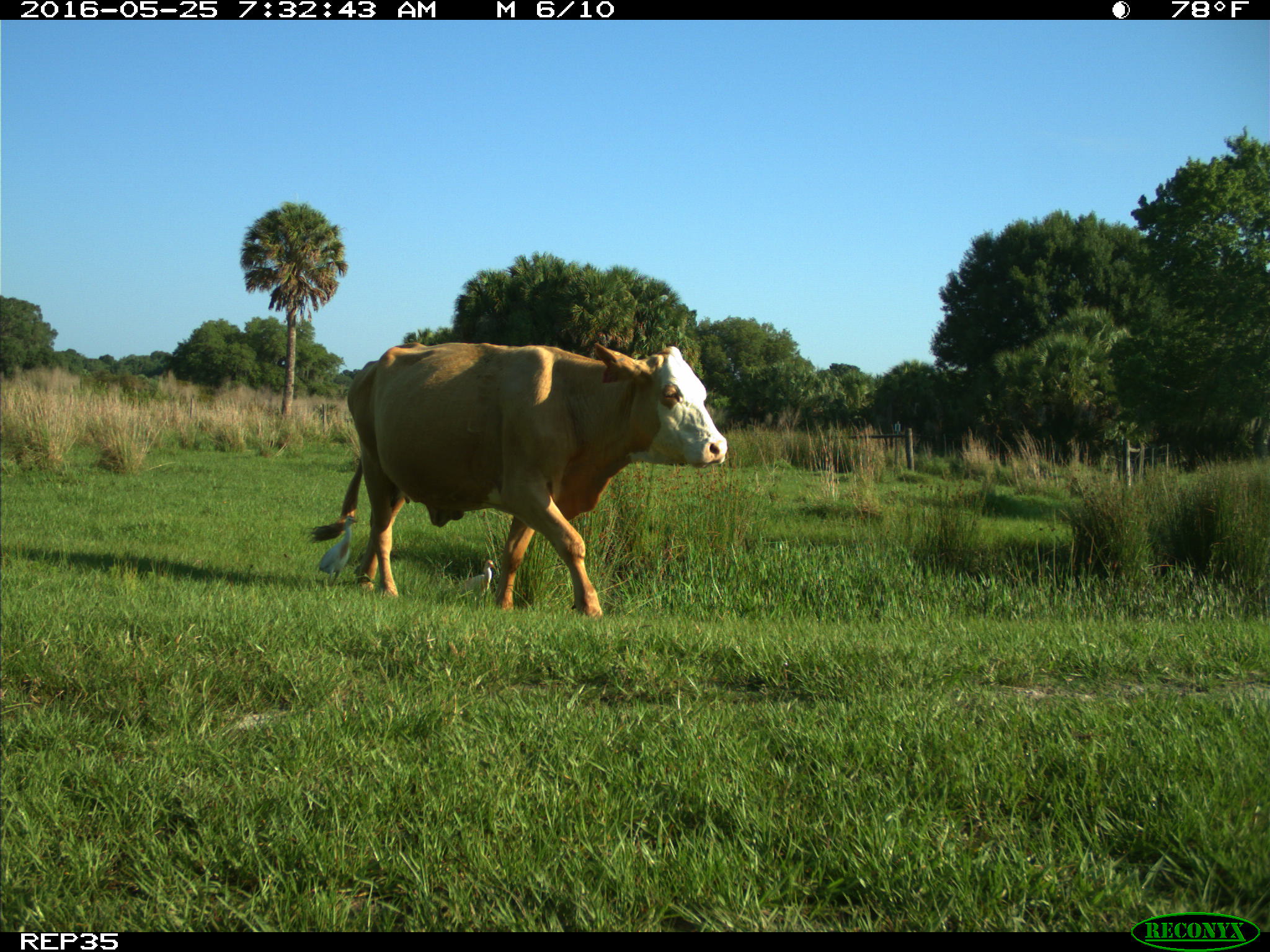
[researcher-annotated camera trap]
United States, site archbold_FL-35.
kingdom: Animalia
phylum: Chordata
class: Mammalia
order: Artiodactyla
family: Bovidae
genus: Bos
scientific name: Bos taurus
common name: domestic cow